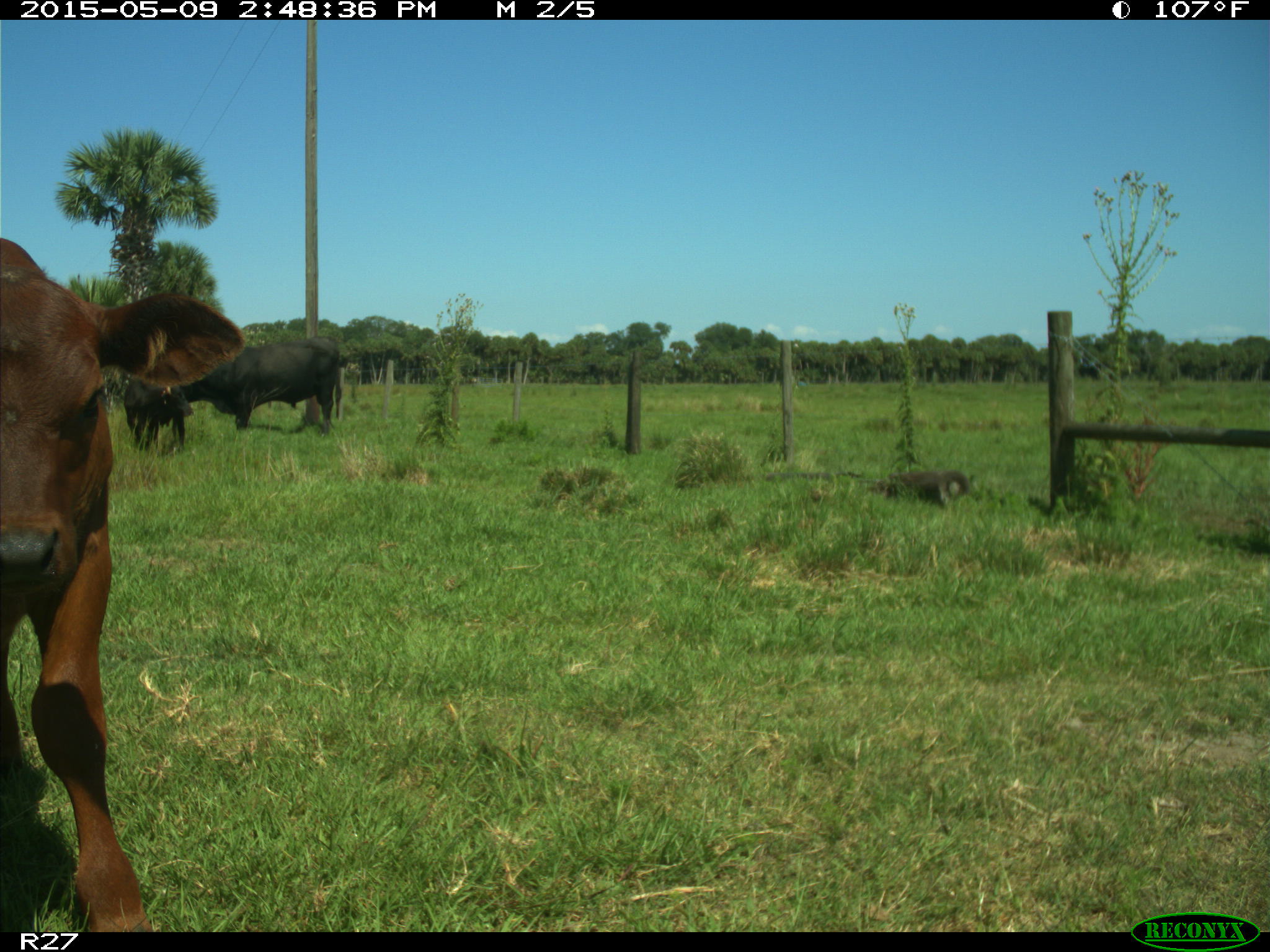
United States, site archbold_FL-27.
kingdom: Animalia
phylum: Chordata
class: Mammalia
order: Artiodactyla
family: Bovidae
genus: Bos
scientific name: Bos taurus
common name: domestic cow